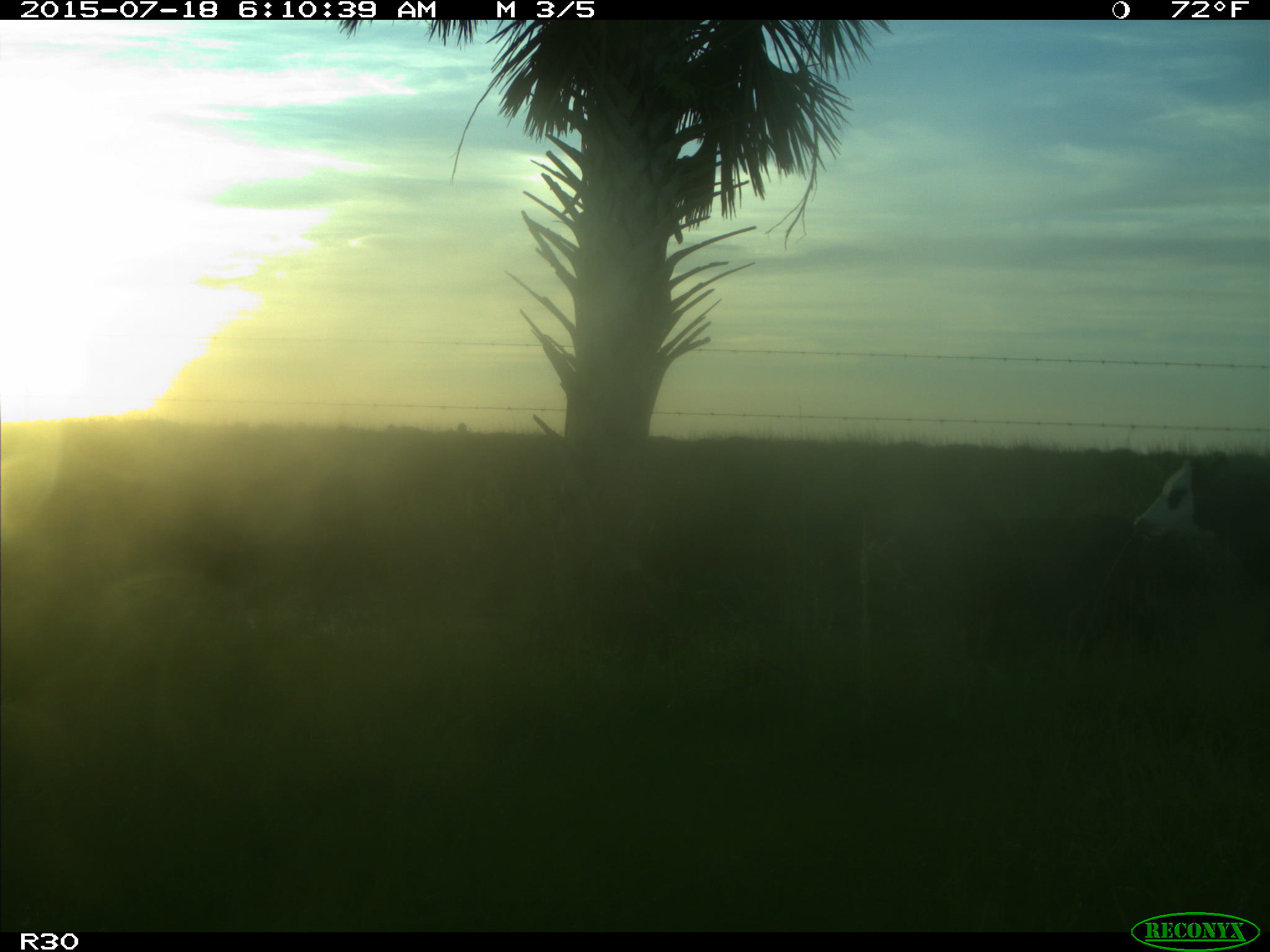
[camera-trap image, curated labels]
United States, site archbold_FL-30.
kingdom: Animalia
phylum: Chordata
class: Mammalia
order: Artiodactyla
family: Bovidae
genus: Bos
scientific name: Bos taurus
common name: domestic cow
Bos taurus (domestic cow).